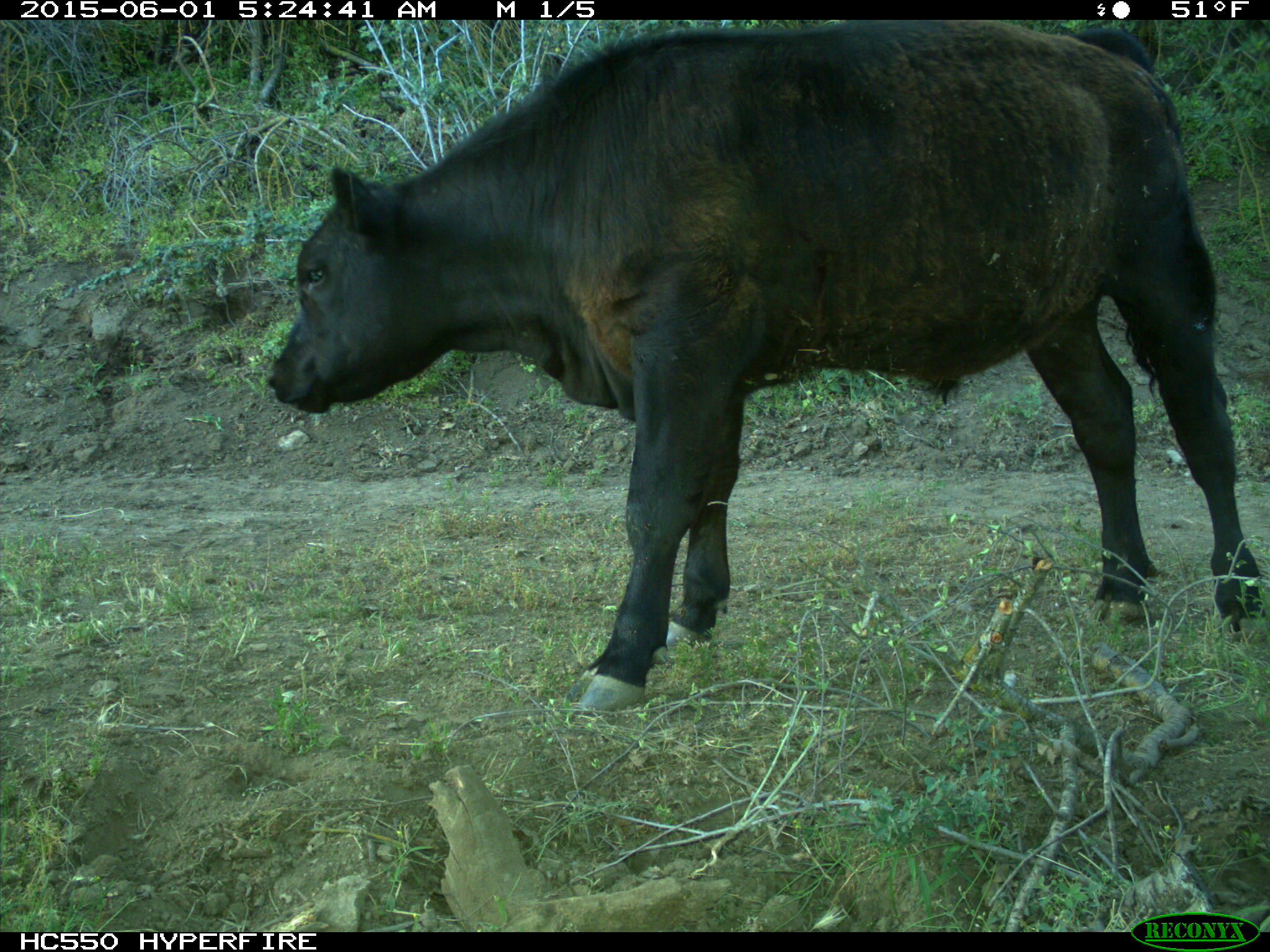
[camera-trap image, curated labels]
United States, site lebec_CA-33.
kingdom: Animalia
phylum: Chordata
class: Mammalia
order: Artiodactyla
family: Bovidae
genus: Bos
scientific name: Bos taurus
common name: domestic cow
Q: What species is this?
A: Bos taurus (domestic cow).